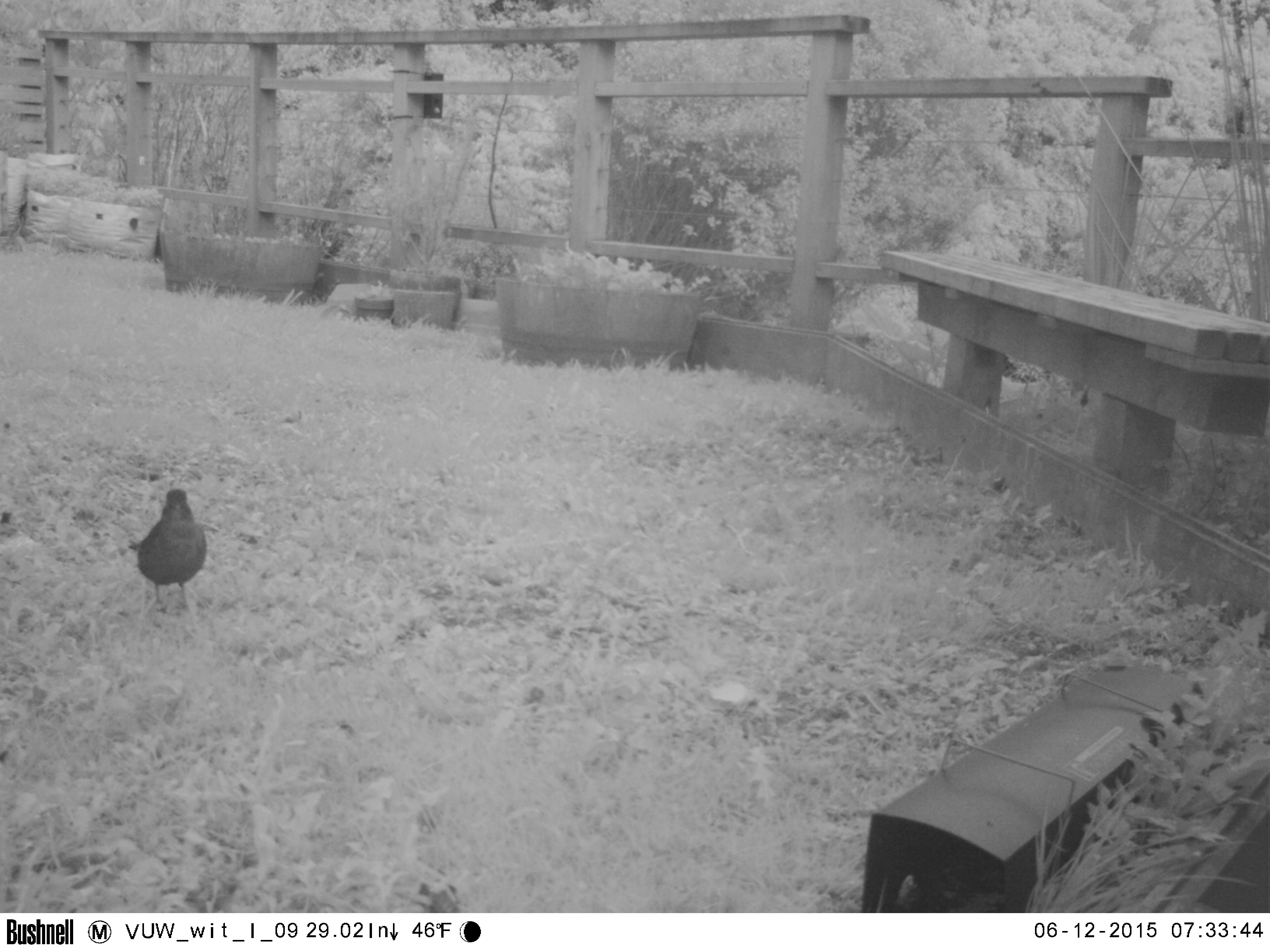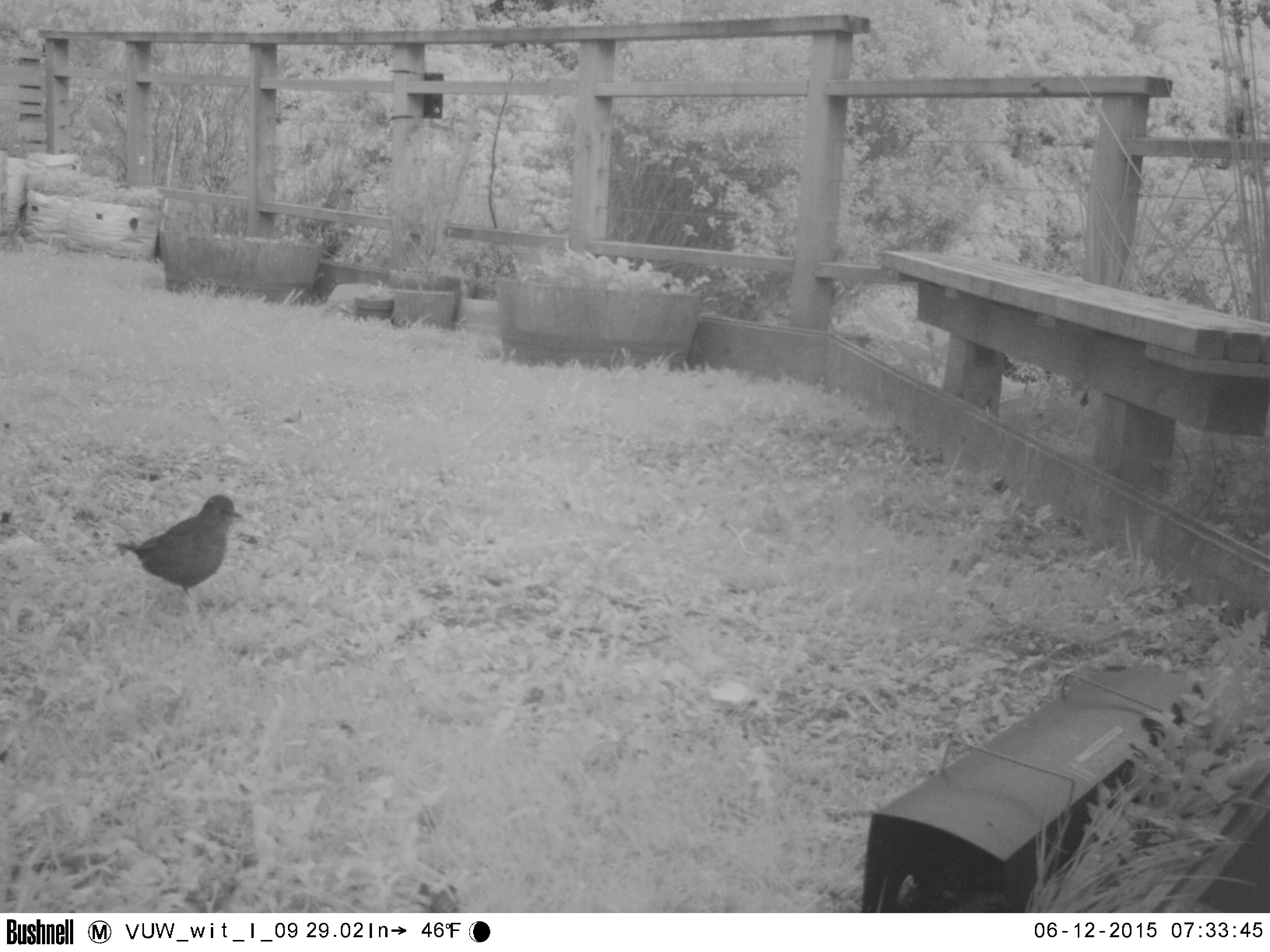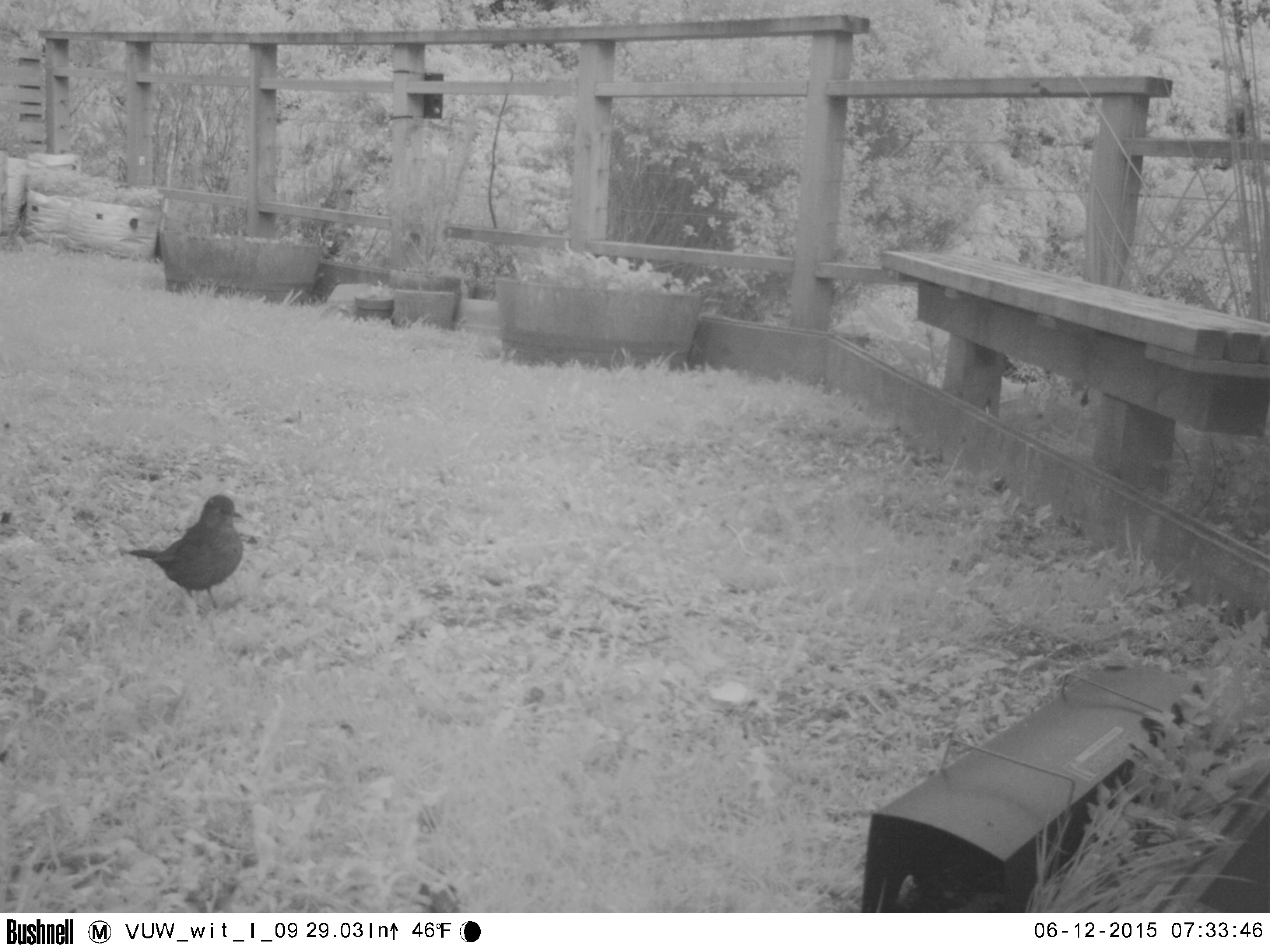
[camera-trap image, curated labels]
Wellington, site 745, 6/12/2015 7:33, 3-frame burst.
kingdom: Animalia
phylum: Chordata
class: Aves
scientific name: Aves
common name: bird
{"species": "bird (Aves)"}